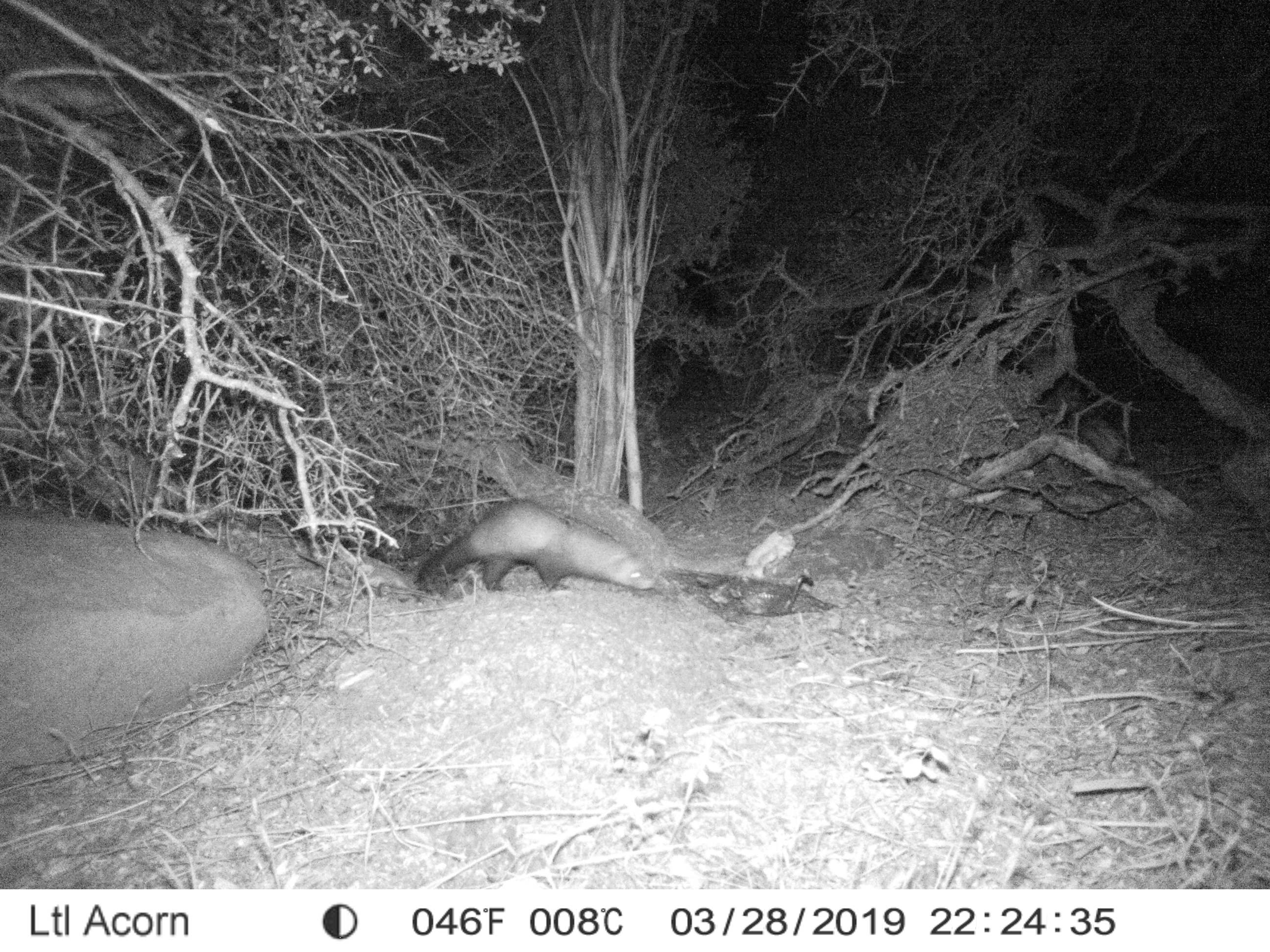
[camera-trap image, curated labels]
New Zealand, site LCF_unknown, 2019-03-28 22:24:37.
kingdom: Animalia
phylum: Chordata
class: Mammalia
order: Carnivora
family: Mustelidae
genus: Mustela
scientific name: Mustela furo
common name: ferret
Ferret (Mustela furo).